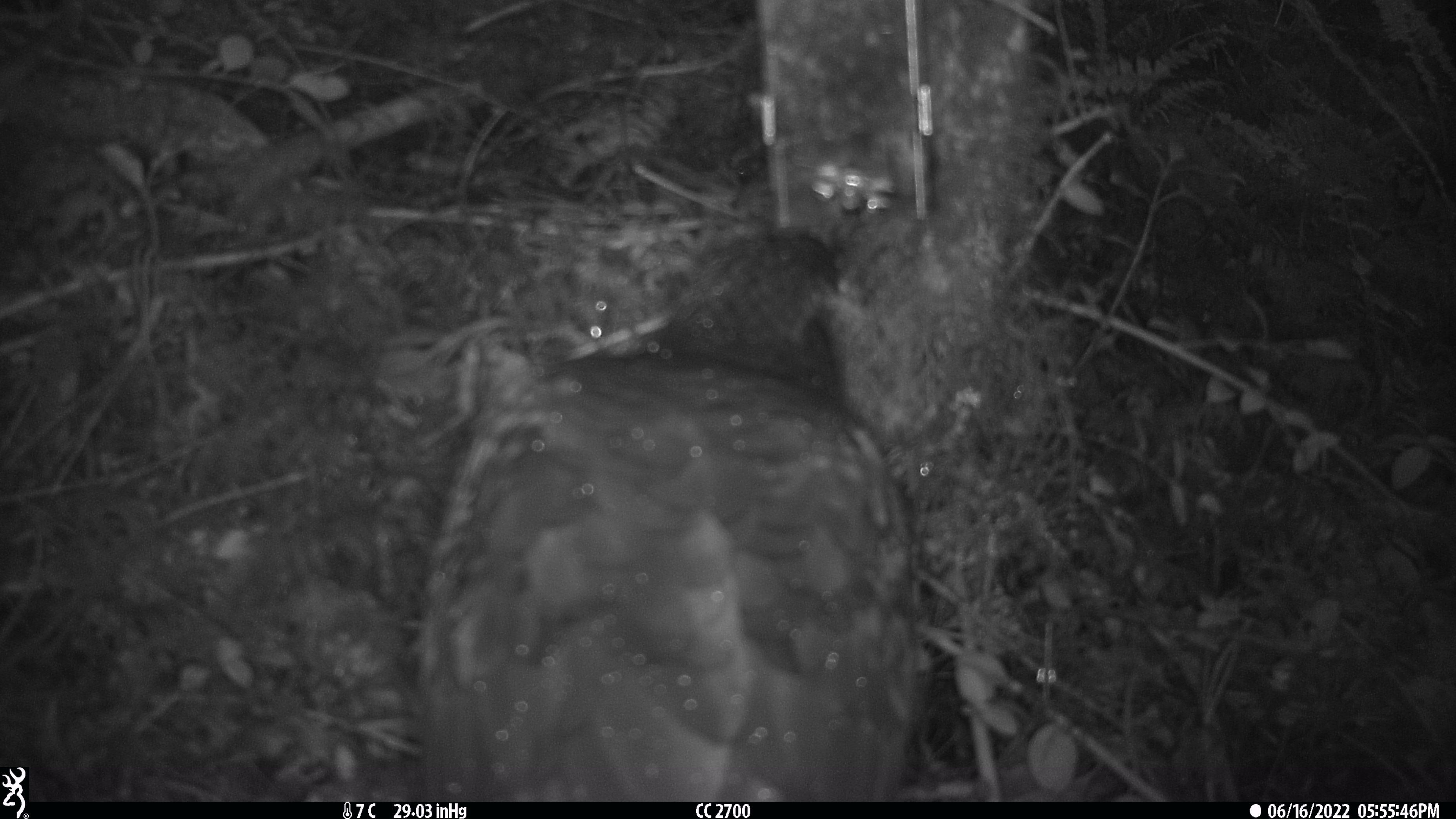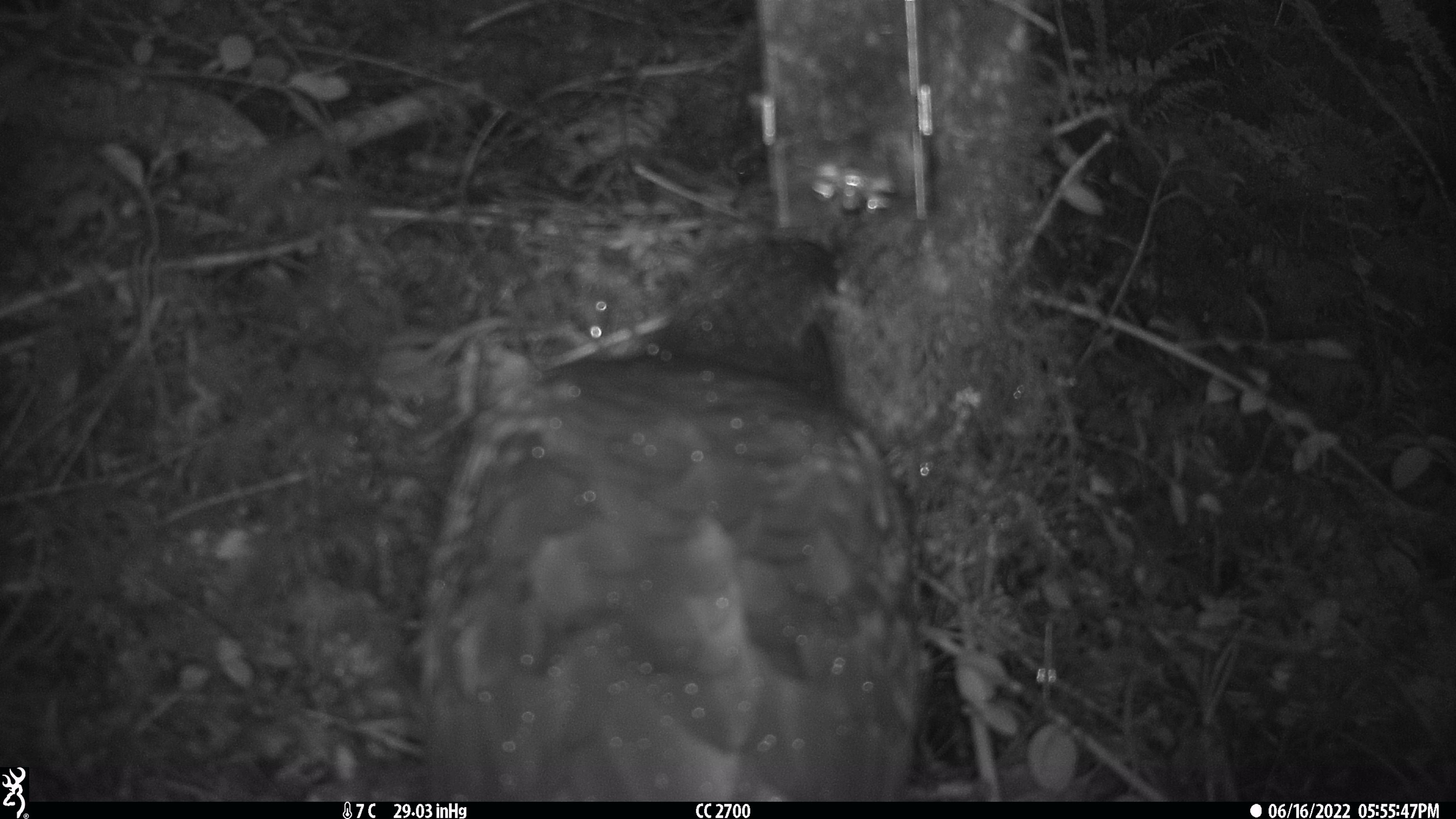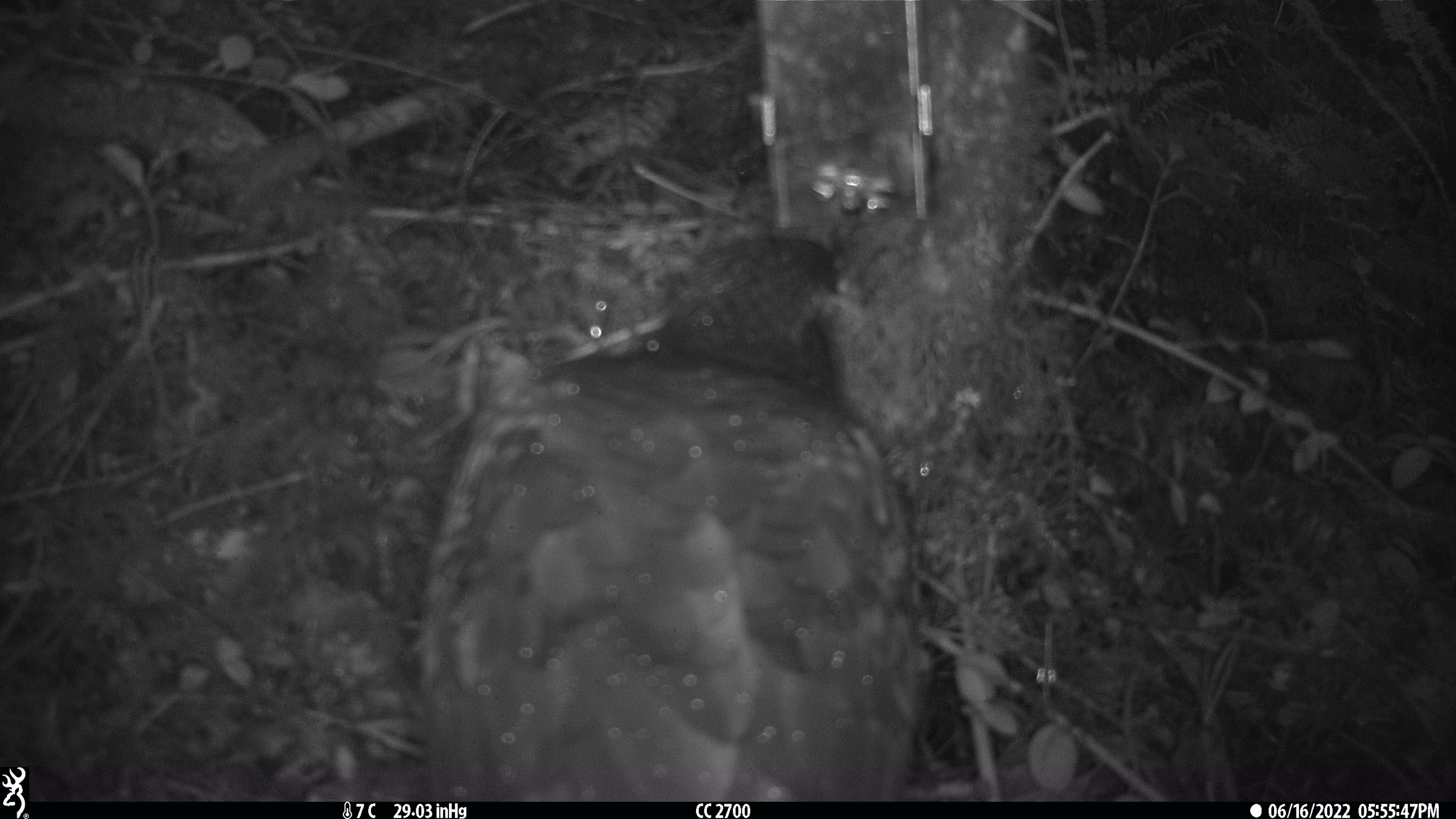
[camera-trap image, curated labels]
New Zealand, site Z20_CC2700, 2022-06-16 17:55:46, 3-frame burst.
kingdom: Animalia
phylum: Chordata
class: Aves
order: Psittaciformes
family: Strigopidae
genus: Nestor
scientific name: Nestor notabilis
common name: kea